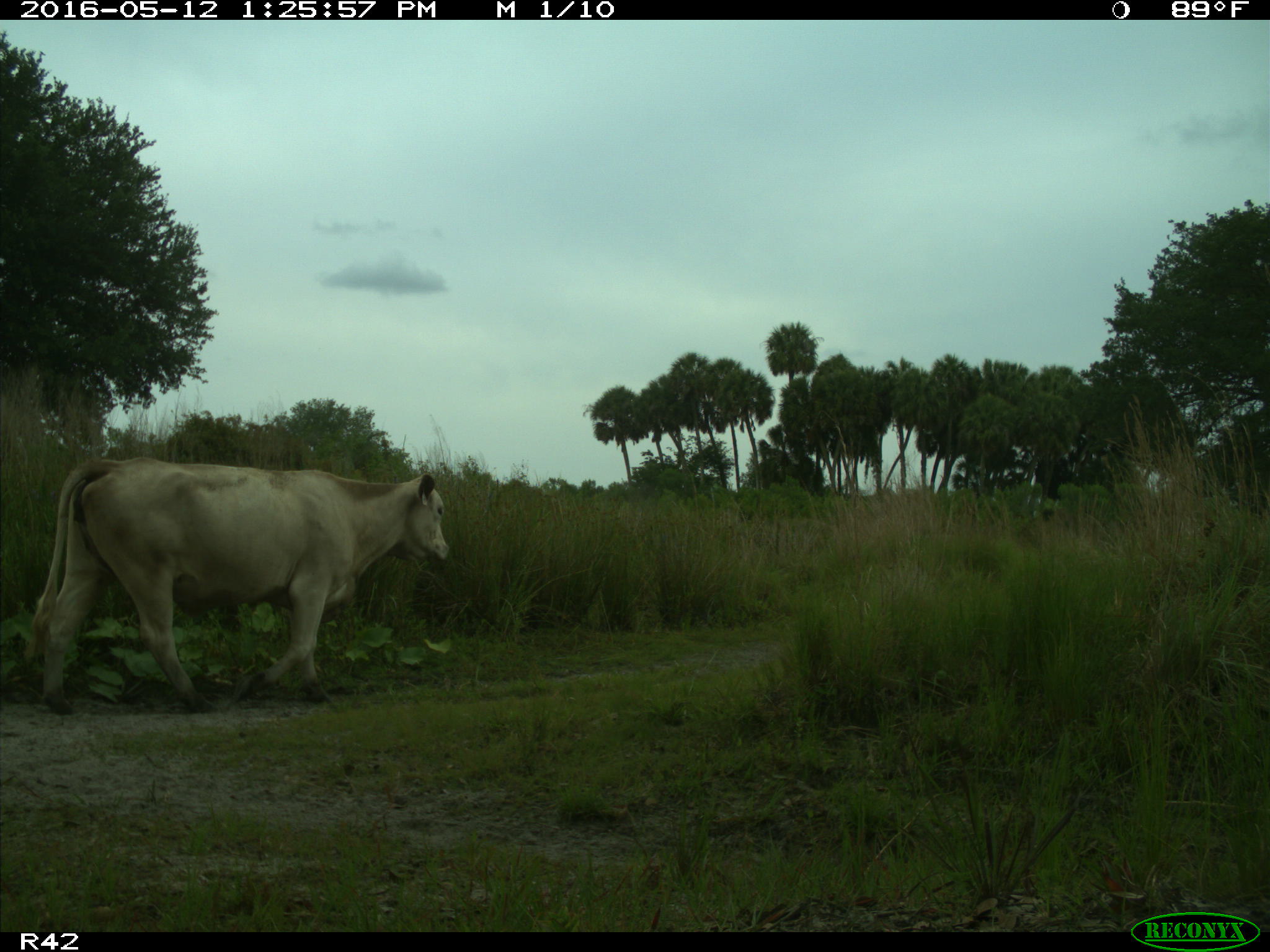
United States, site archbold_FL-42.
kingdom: Animalia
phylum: Chordata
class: Mammalia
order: Artiodactyla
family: Bovidae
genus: Bos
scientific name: Bos taurus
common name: domestic cow